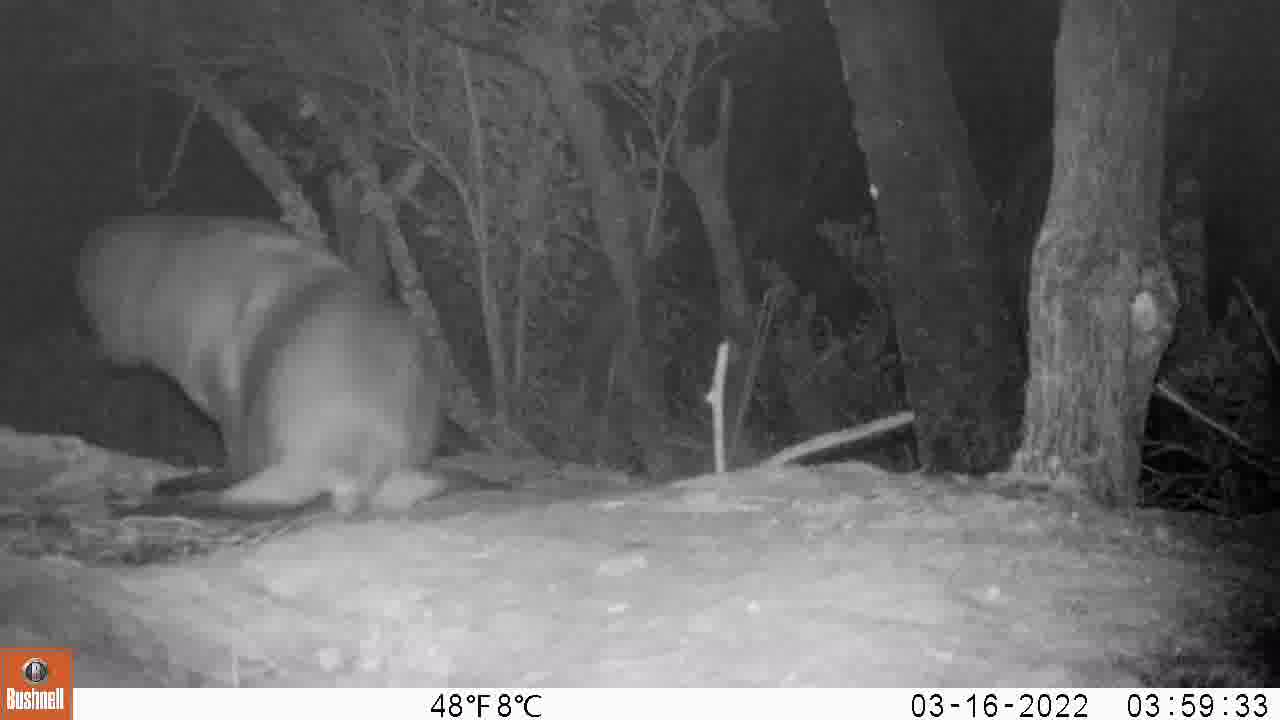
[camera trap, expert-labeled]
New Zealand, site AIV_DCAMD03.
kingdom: Animalia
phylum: Chordata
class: Mammalia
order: Carnivora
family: Otariidae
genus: Phocarctos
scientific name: Phocarctos hookeri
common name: new zealand sea lion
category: sealion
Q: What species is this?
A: Sealion (new zealand sea lion) (Phocarctos hookeri).